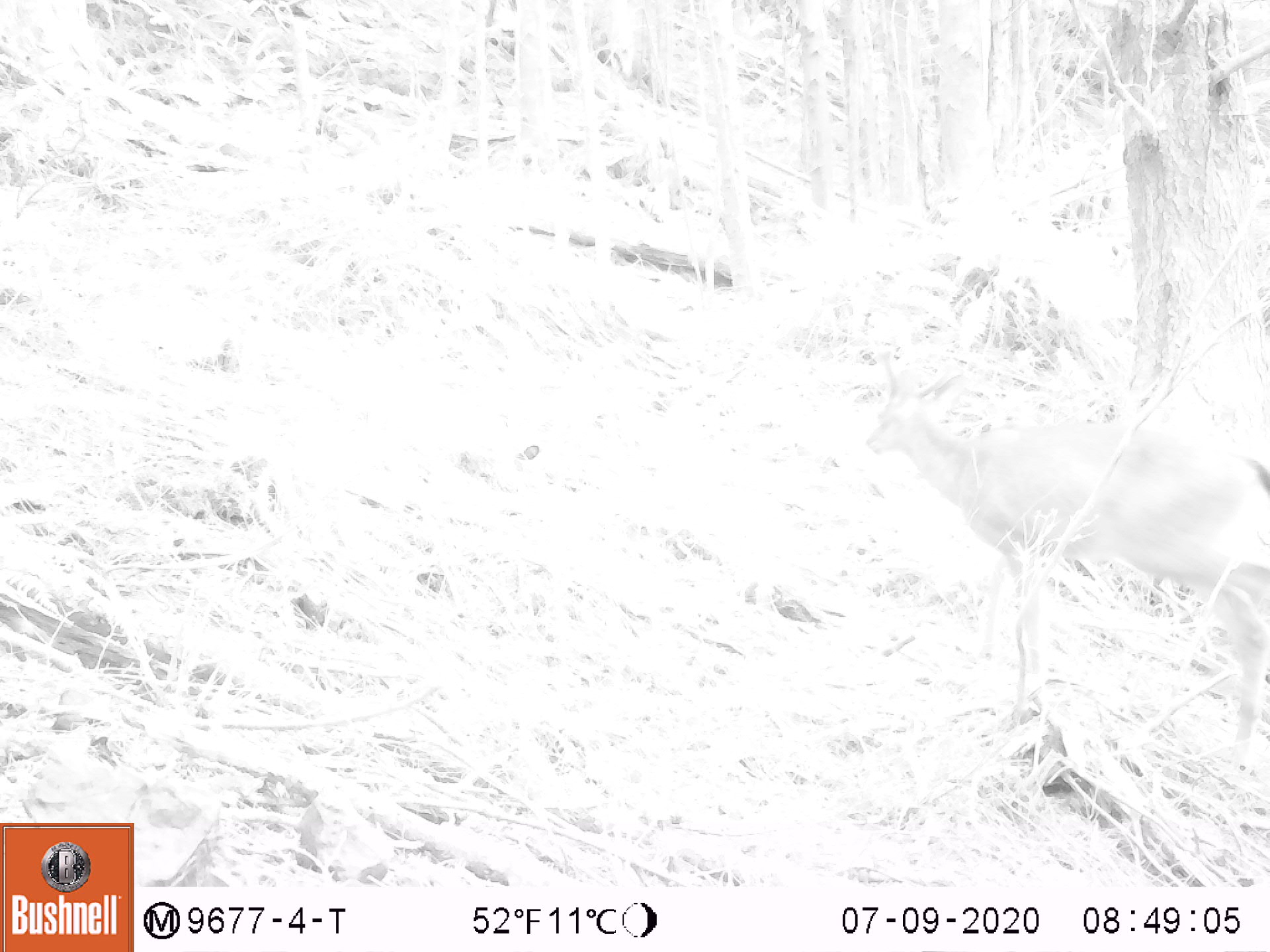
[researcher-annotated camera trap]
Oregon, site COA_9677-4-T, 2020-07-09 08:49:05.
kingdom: Animalia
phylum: Chordata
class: Mammalia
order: Artiodactyla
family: Cervidae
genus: Odocoileus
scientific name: Odocoileus hemionus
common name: black-tailed deer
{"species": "black-tailed deer (Odocoileus hemionus)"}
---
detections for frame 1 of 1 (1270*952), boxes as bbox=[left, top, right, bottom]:
black-tailed deer: bbox=[860, 340, 1259, 739]